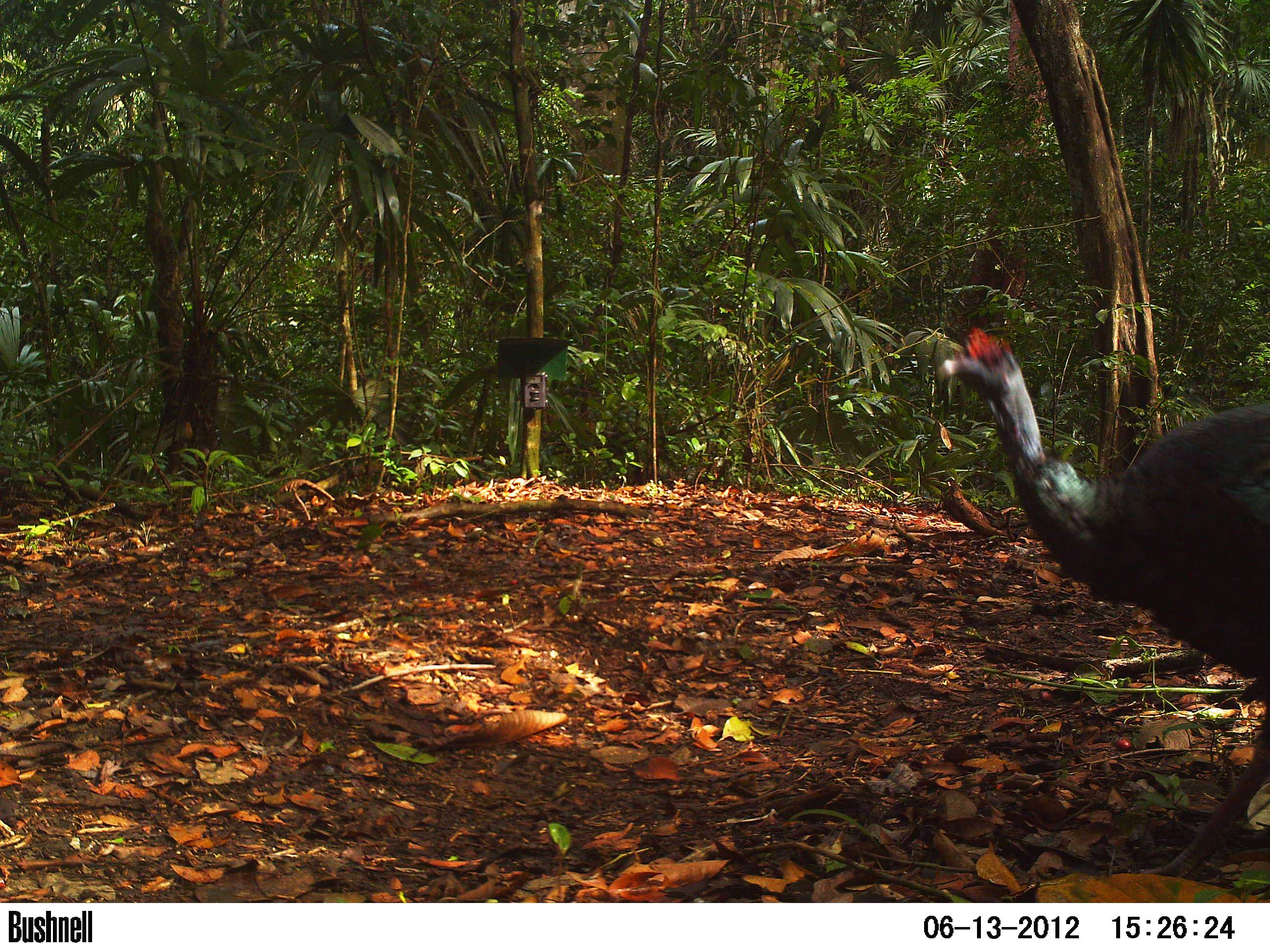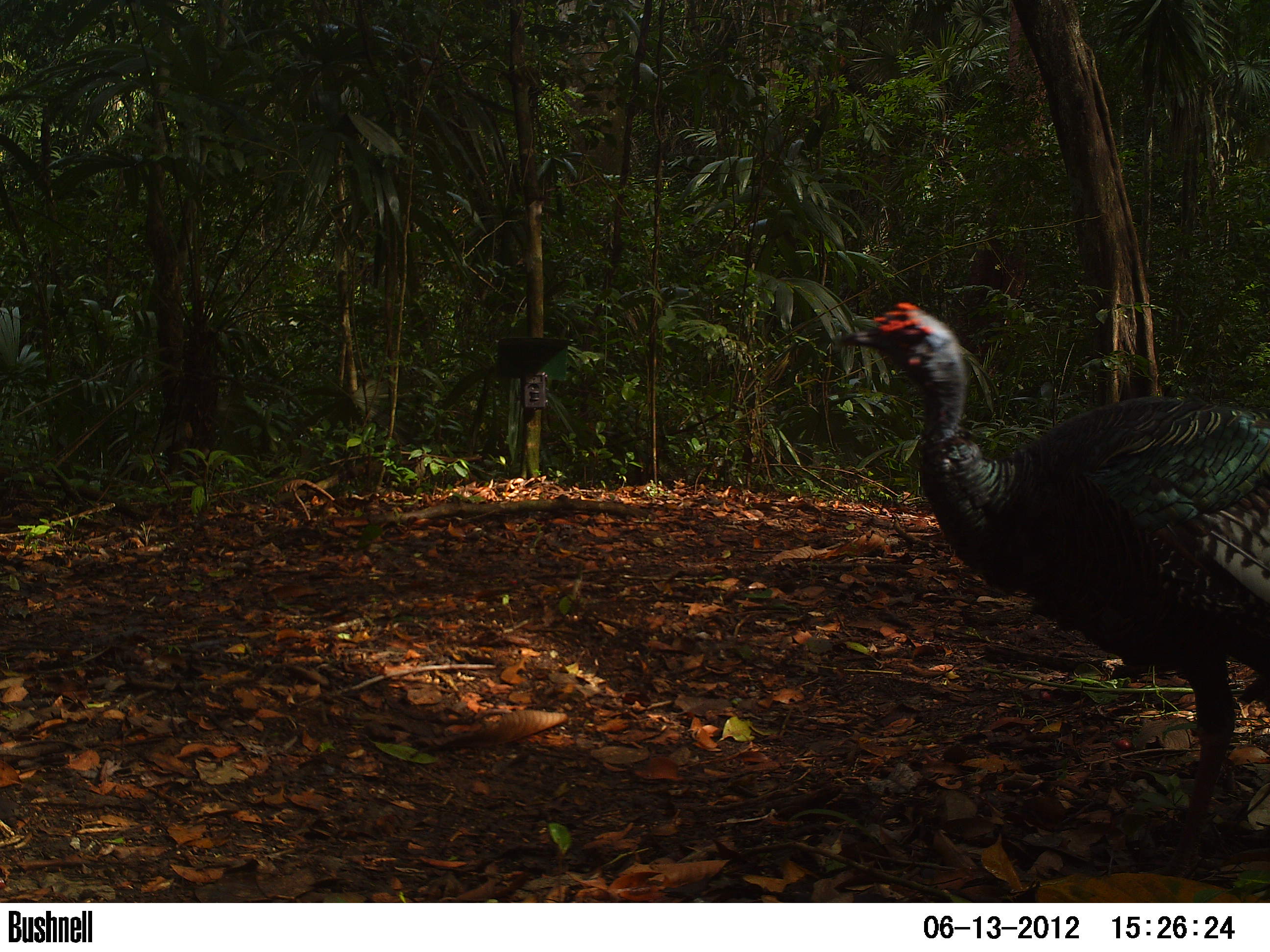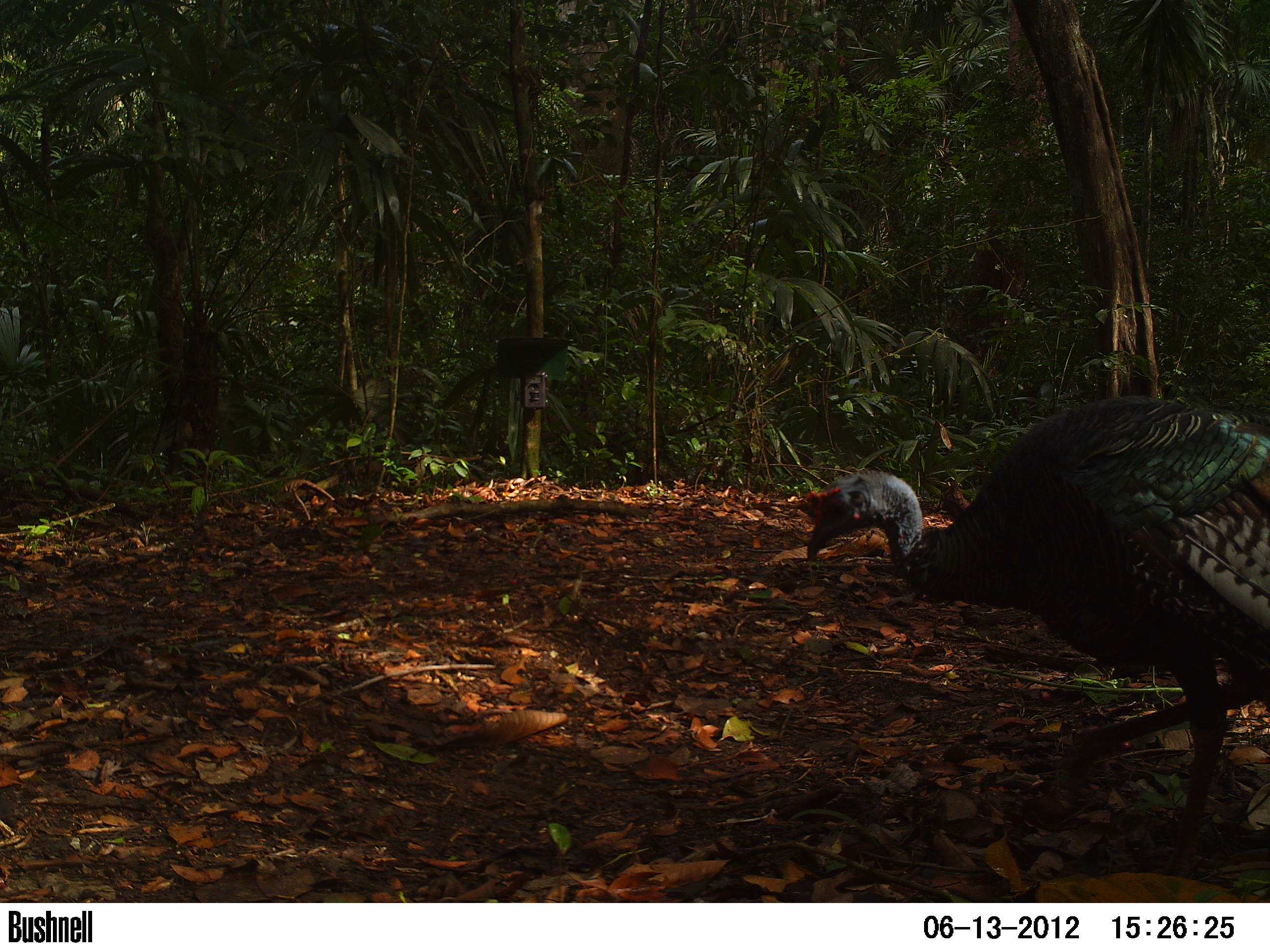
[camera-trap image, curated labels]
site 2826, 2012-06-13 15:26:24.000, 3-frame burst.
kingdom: Animalia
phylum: Chordata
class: Aves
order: Galliformes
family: Phasianidae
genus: Meleagris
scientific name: Meleagris ocellata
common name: ocellated turkey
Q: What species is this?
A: Meleagris ocellata (ocellated turkey).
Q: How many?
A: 1.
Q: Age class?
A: Adult.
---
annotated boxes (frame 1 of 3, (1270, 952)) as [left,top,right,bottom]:
meleagris ocellata: [933,323,1270,879]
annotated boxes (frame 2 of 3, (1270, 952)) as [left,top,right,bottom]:
meleagris ocellata: [830,299,1270,880]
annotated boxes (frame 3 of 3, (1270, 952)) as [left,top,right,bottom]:
meleagris ocellata: [795,390,1270,877]